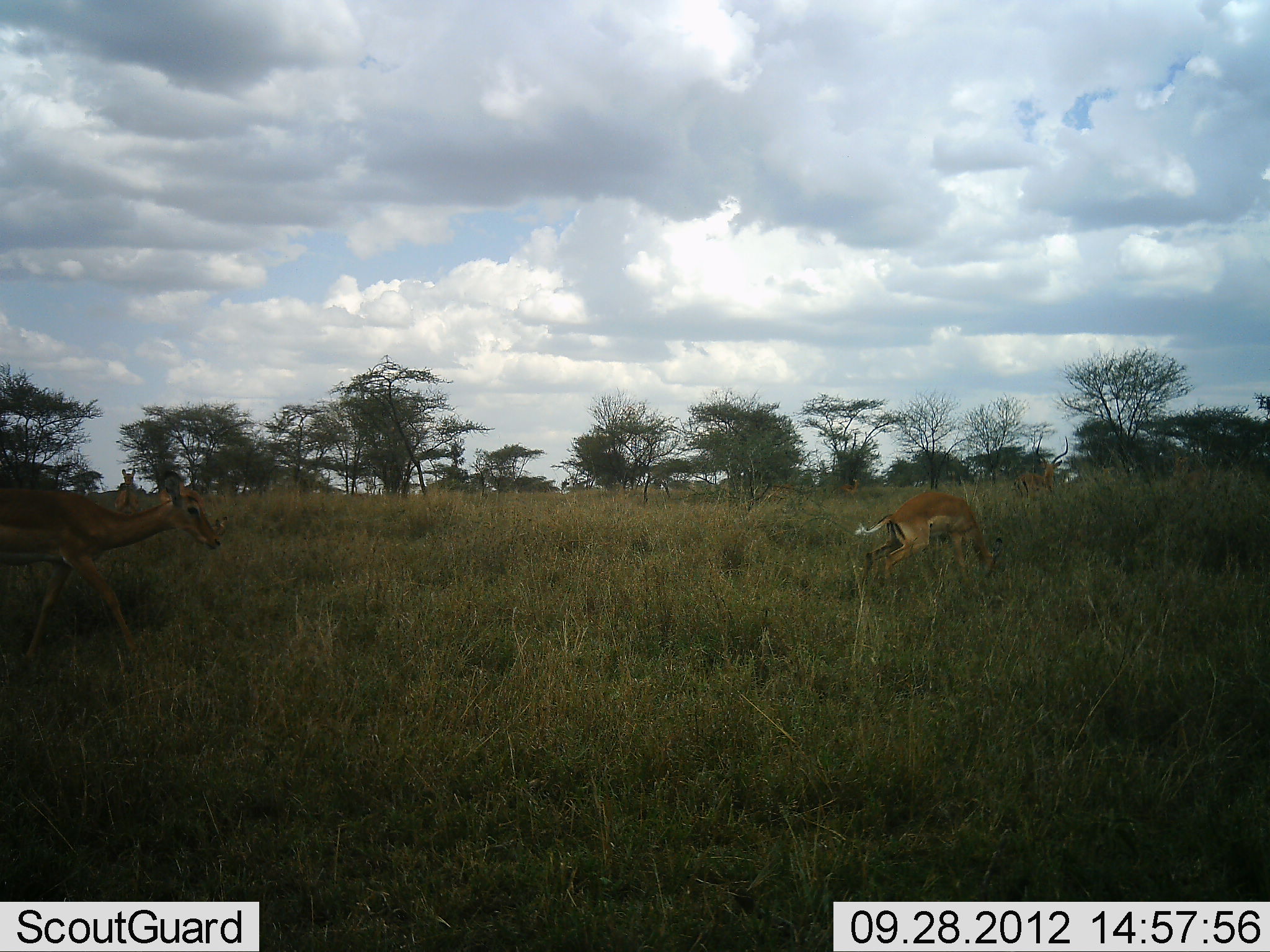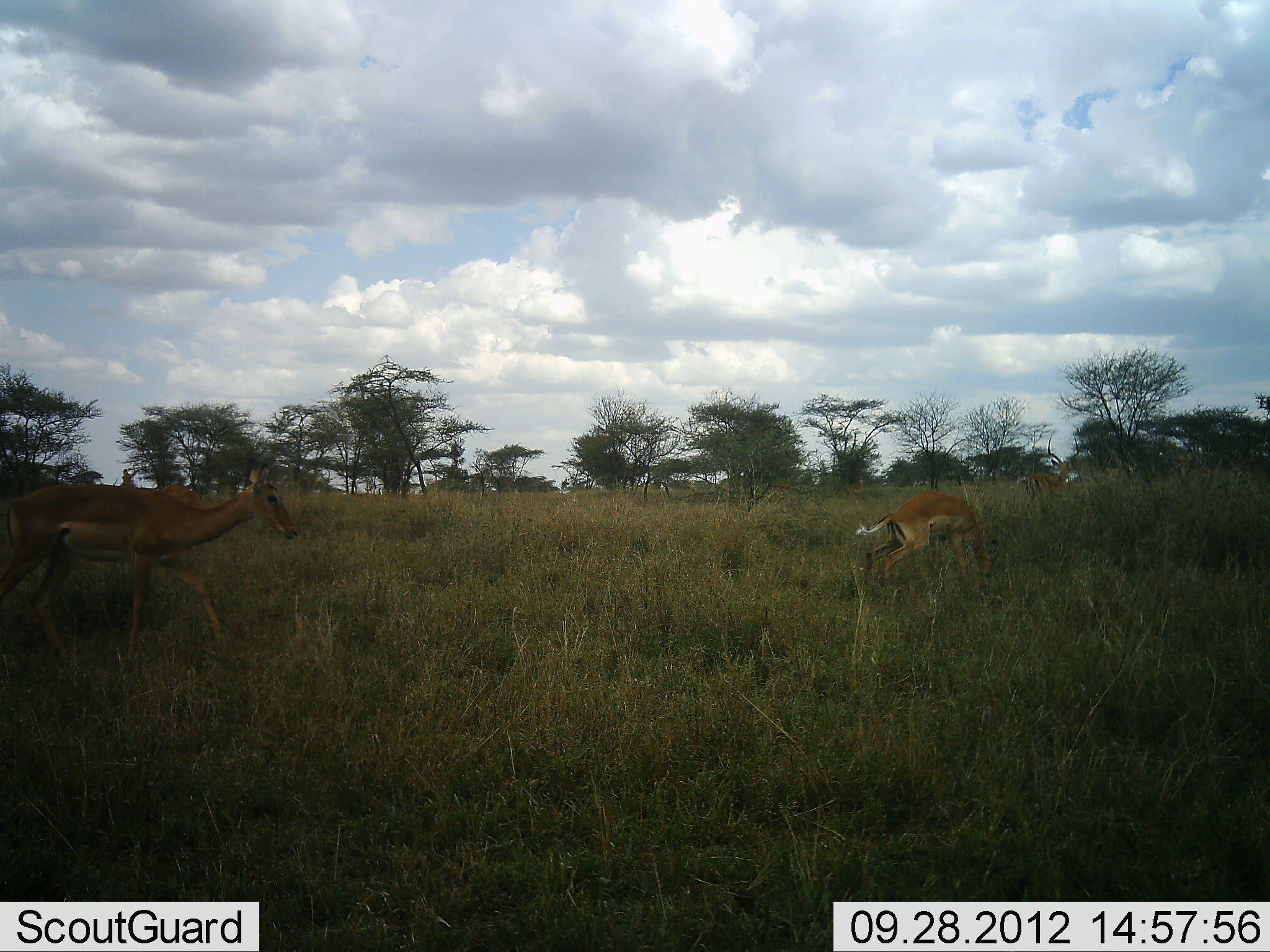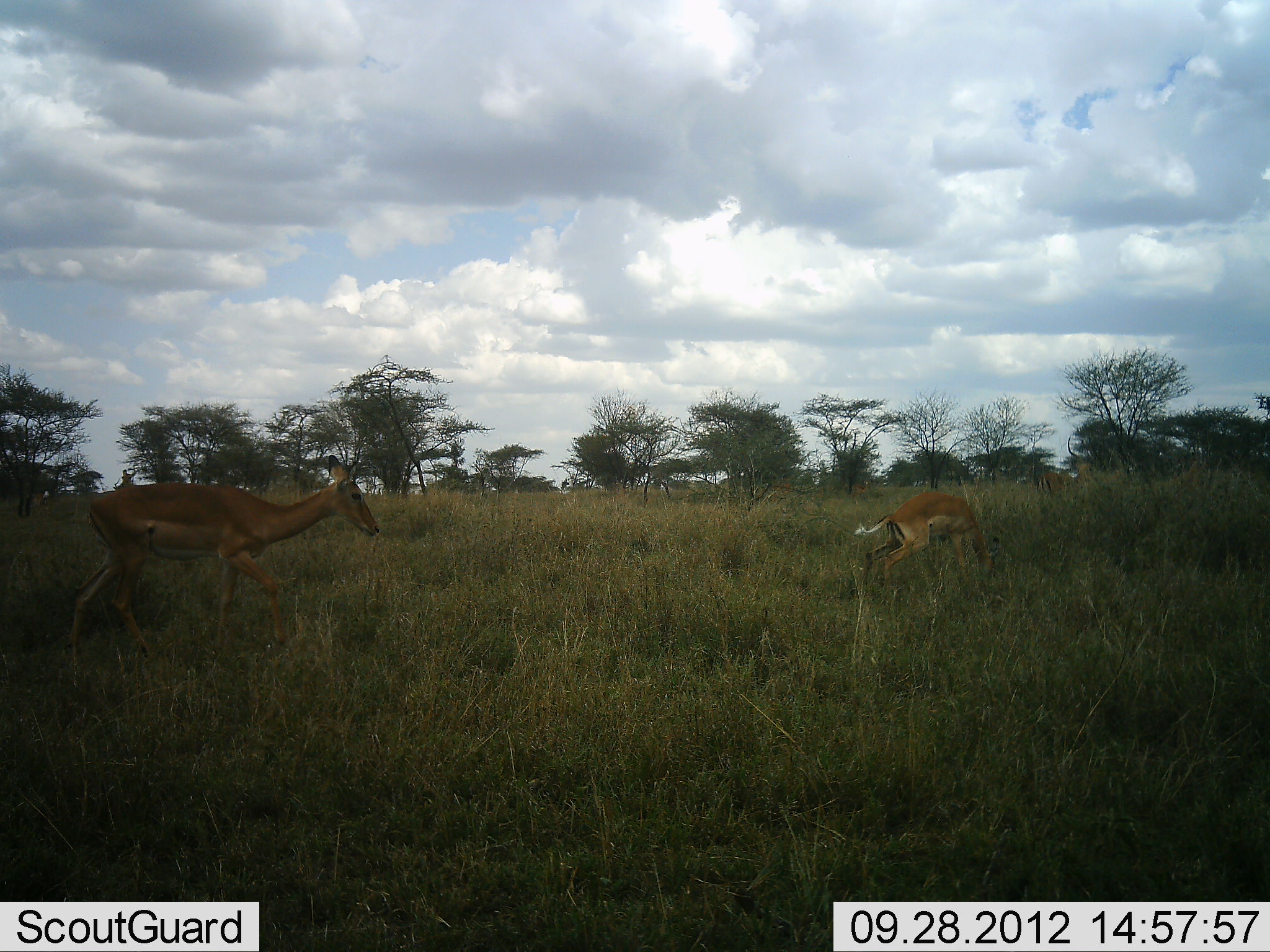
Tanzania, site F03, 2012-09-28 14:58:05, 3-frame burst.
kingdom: Animalia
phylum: Chordata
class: Mammalia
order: Artiodactyla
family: Bovidae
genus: Aepyceros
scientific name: Aepyceros melampus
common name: impala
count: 5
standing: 60%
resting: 0%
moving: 100%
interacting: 0%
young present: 10%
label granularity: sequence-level